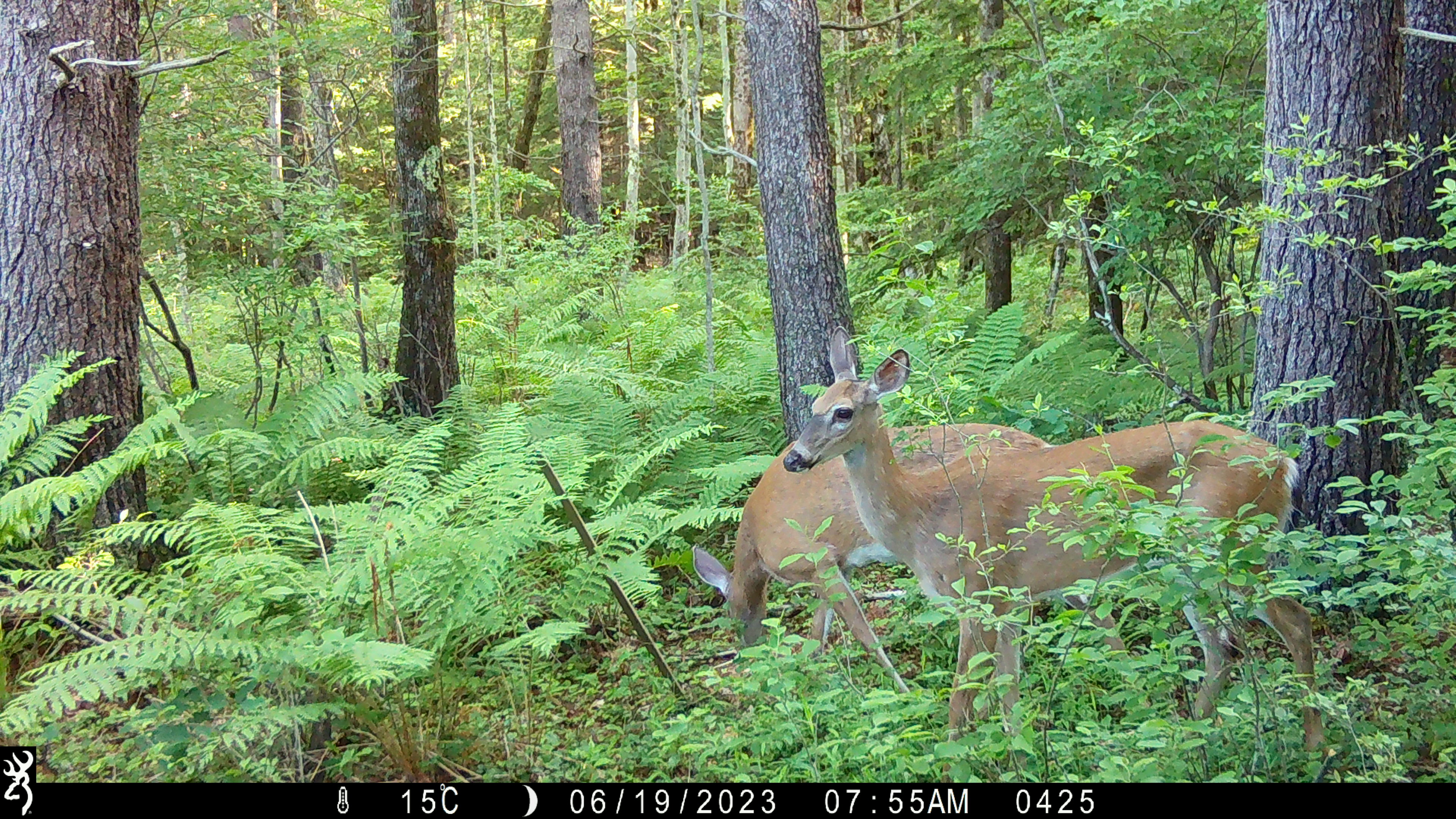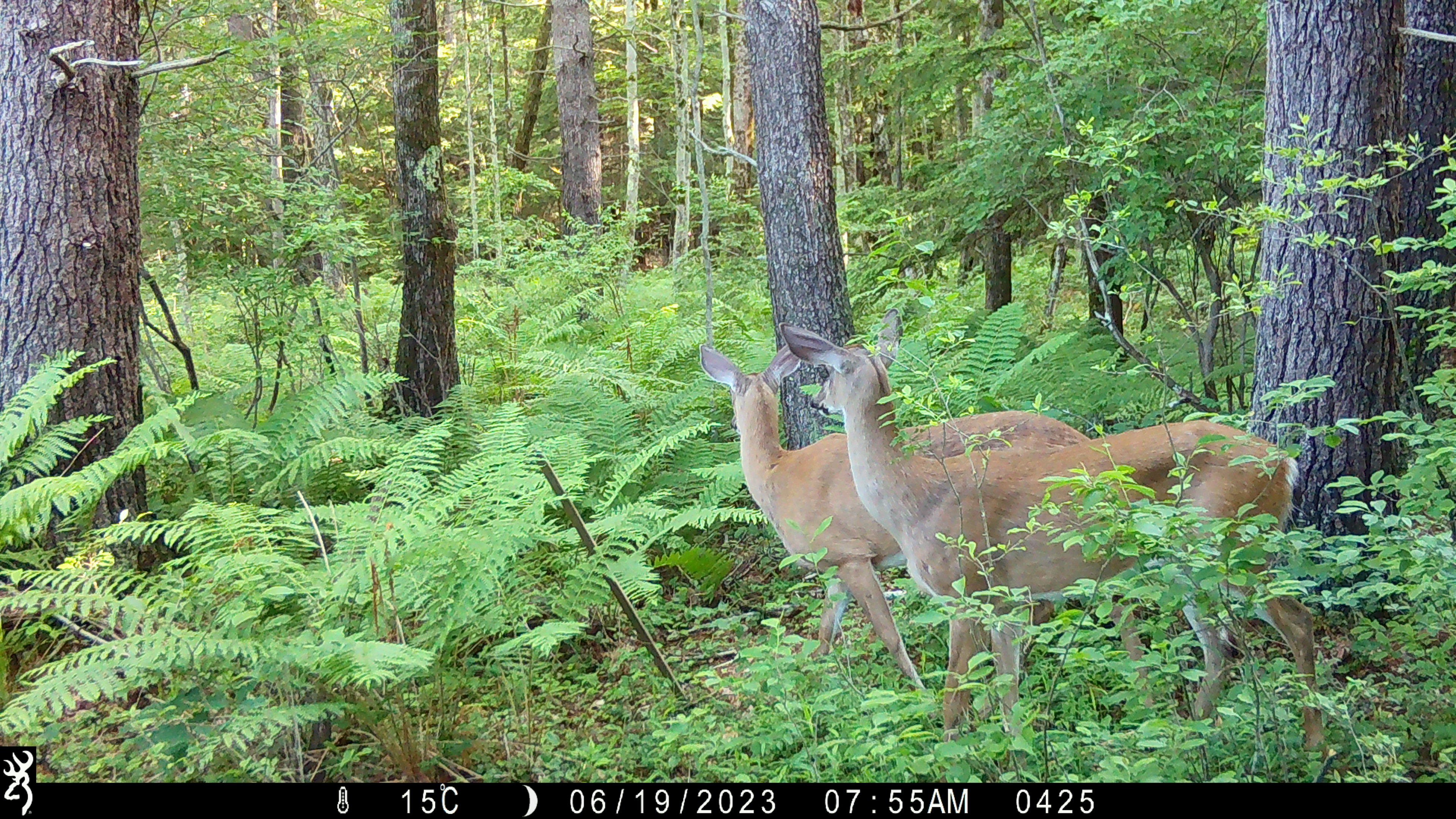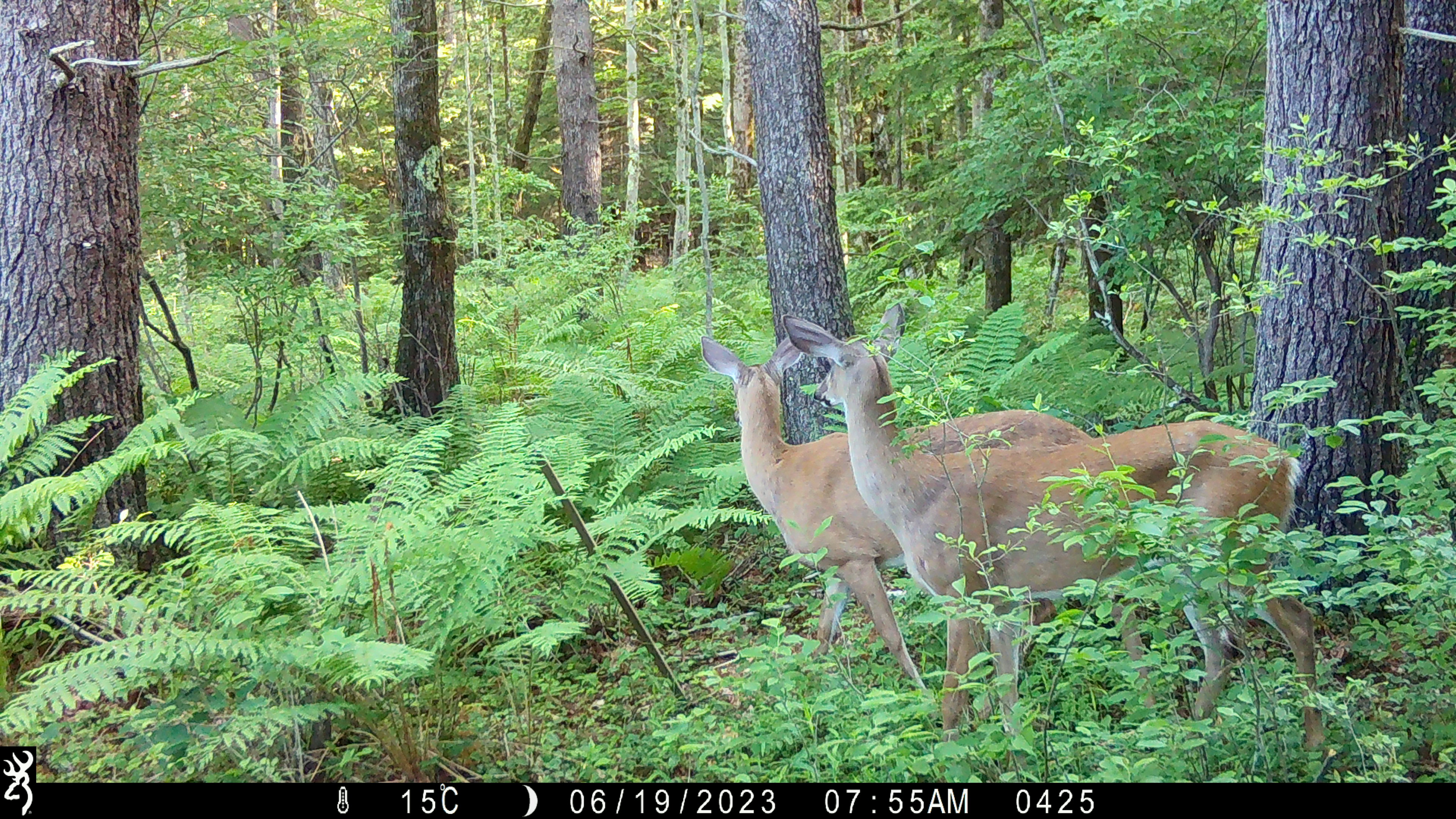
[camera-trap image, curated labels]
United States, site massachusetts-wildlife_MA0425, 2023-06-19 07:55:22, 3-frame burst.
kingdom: Animalia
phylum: Chordata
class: Mammalia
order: Artiodactyla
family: Cervidae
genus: Odocoileus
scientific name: Odocoileus virginianus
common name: white-tailed deer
White-tailed deer (Odocoileus virginianus).